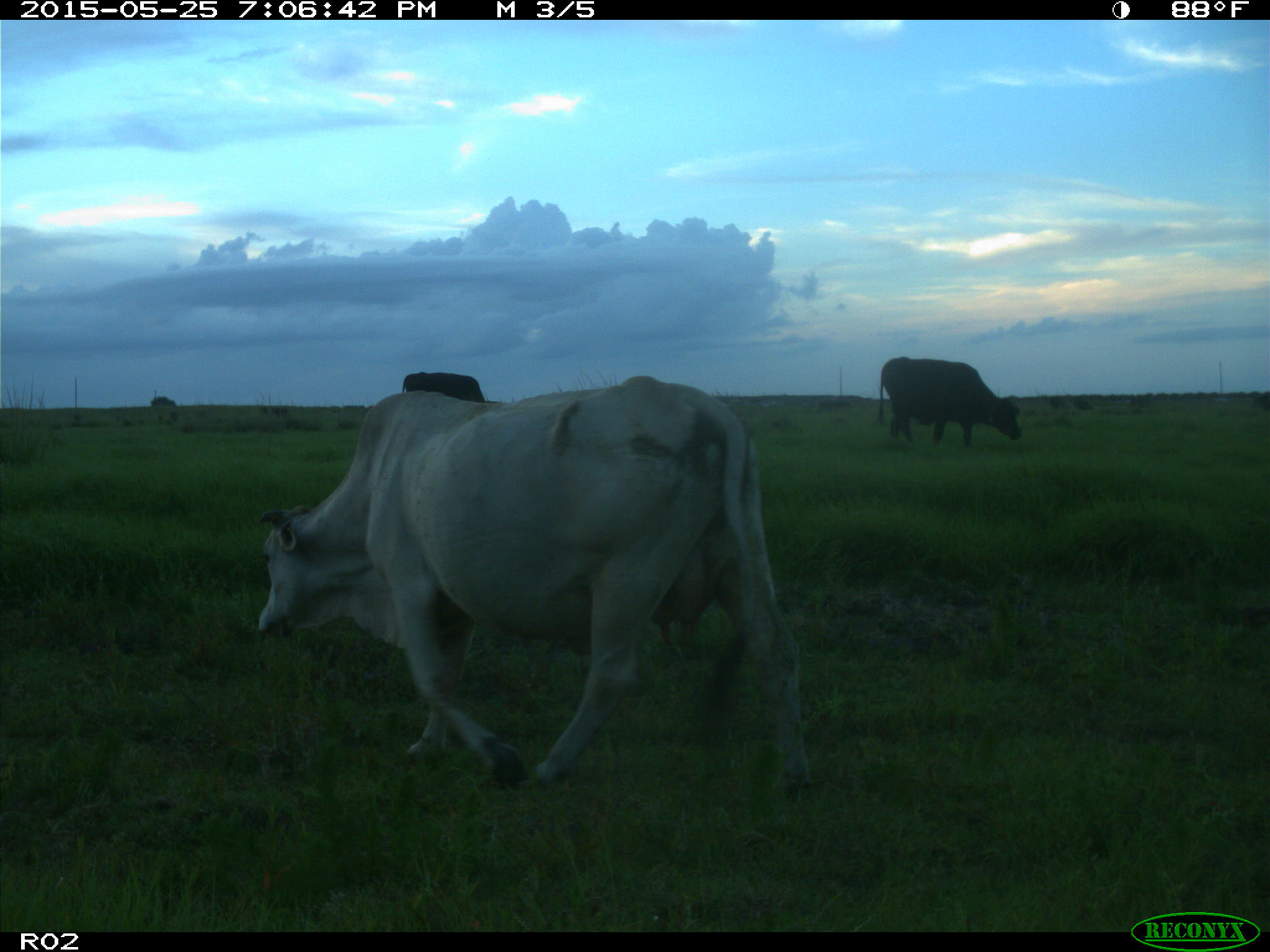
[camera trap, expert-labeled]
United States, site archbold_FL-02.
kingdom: Animalia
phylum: Chordata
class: Mammalia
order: Artiodactyla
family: Bovidae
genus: Bos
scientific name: Bos taurus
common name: domestic cow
Bos taurus (domestic cow).